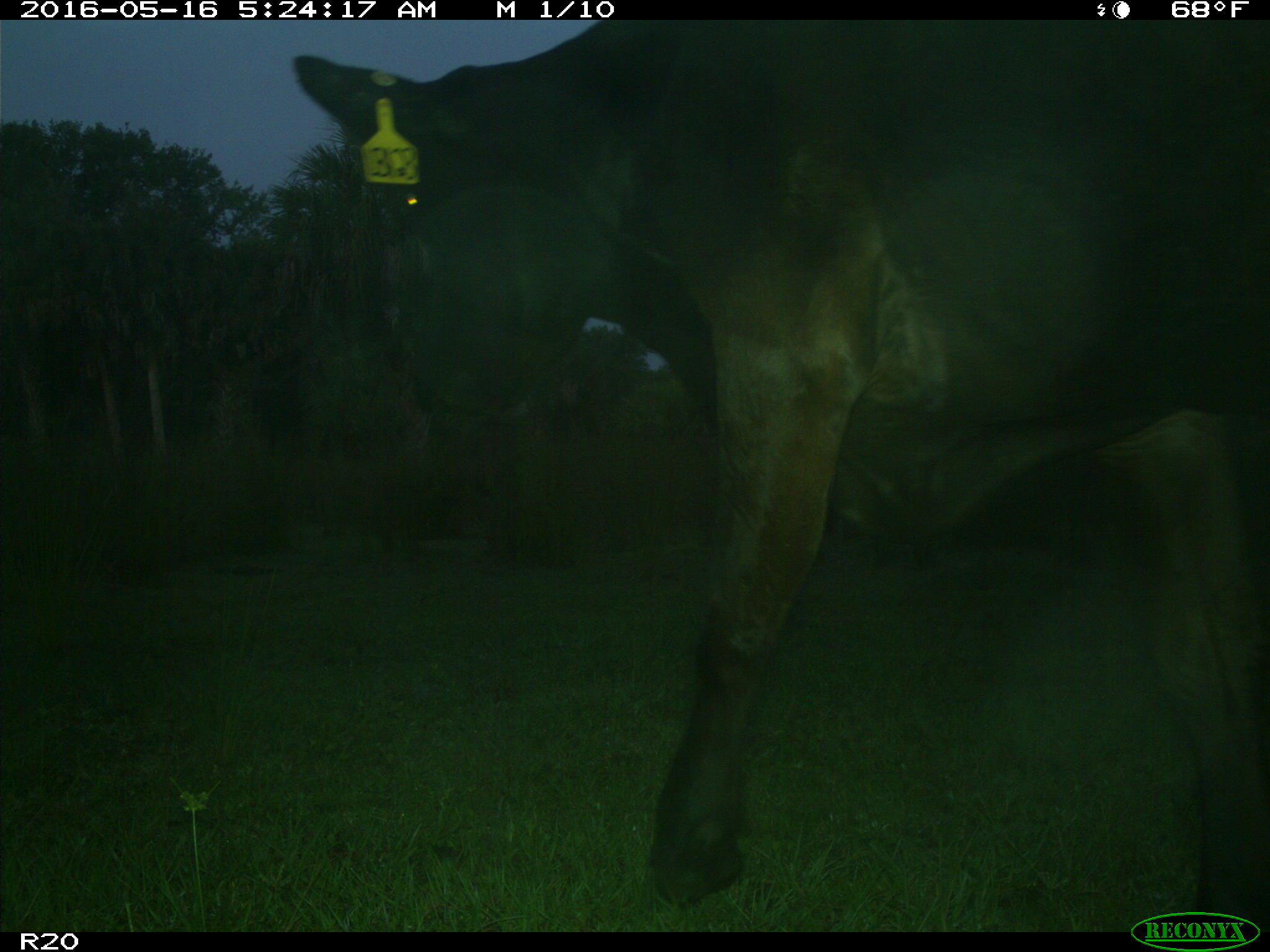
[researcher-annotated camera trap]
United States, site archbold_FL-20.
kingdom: Animalia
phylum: Chordata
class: Mammalia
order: Artiodactyla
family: Bovidae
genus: Bos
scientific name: Bos taurus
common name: domestic cow